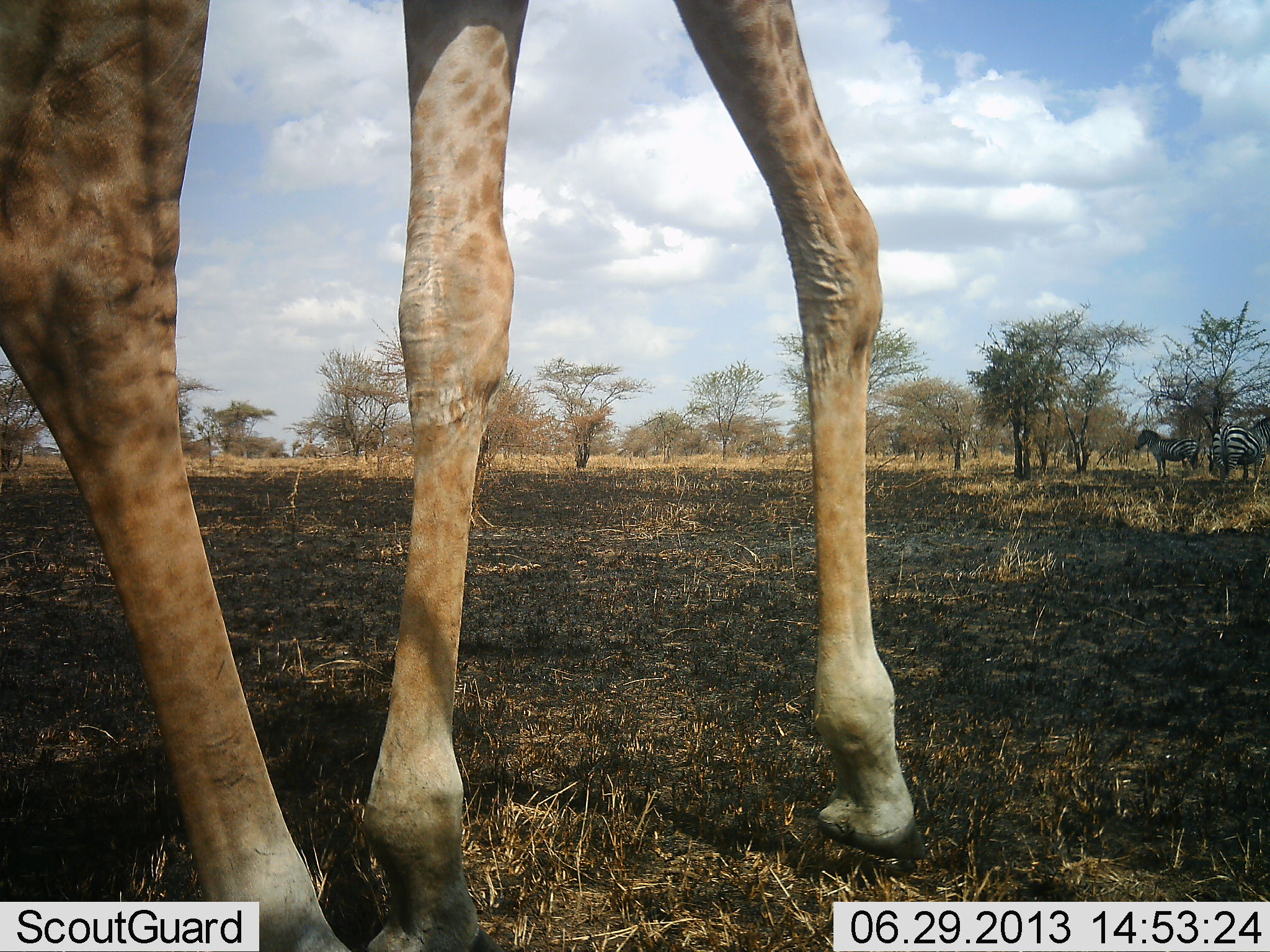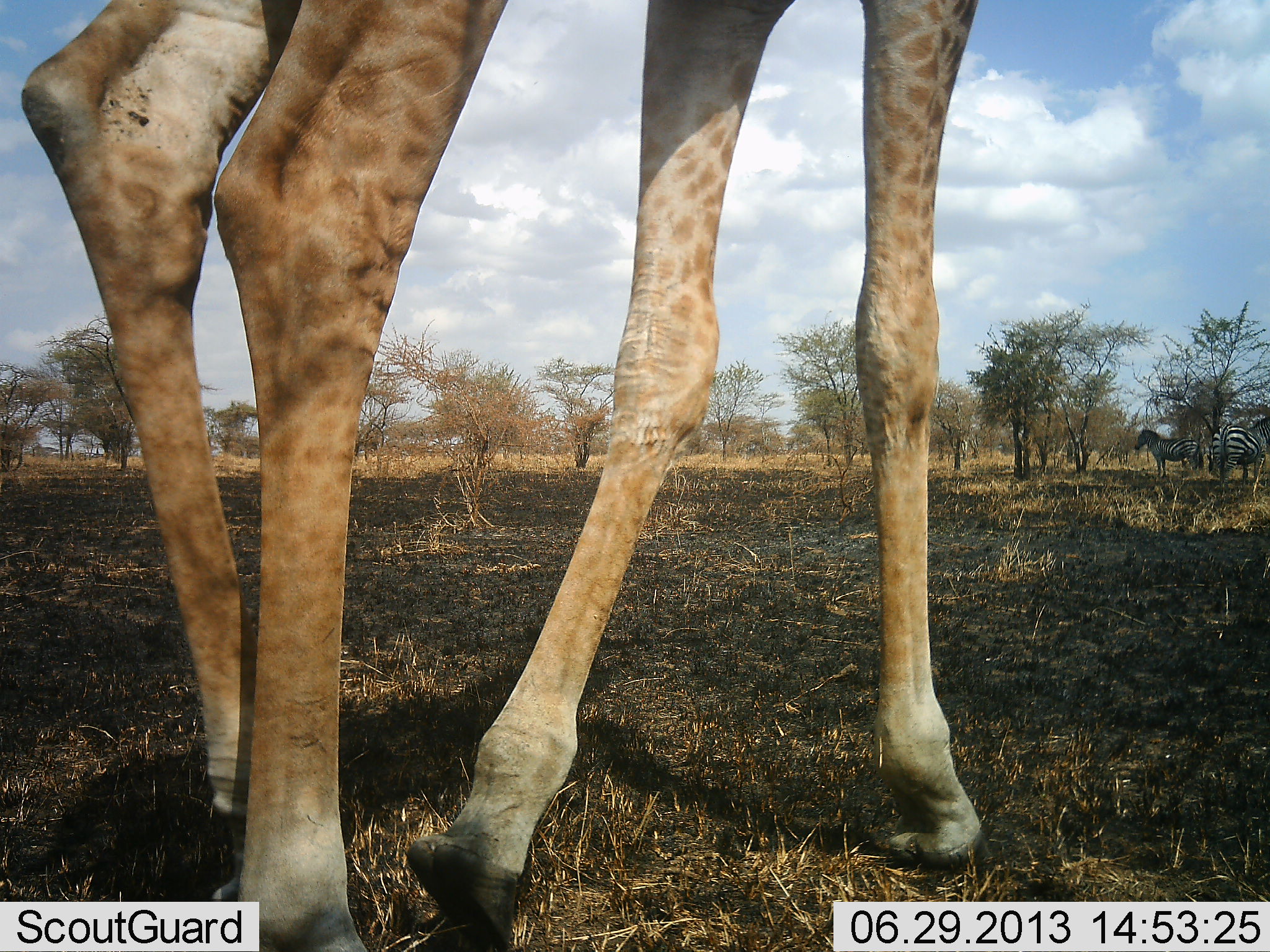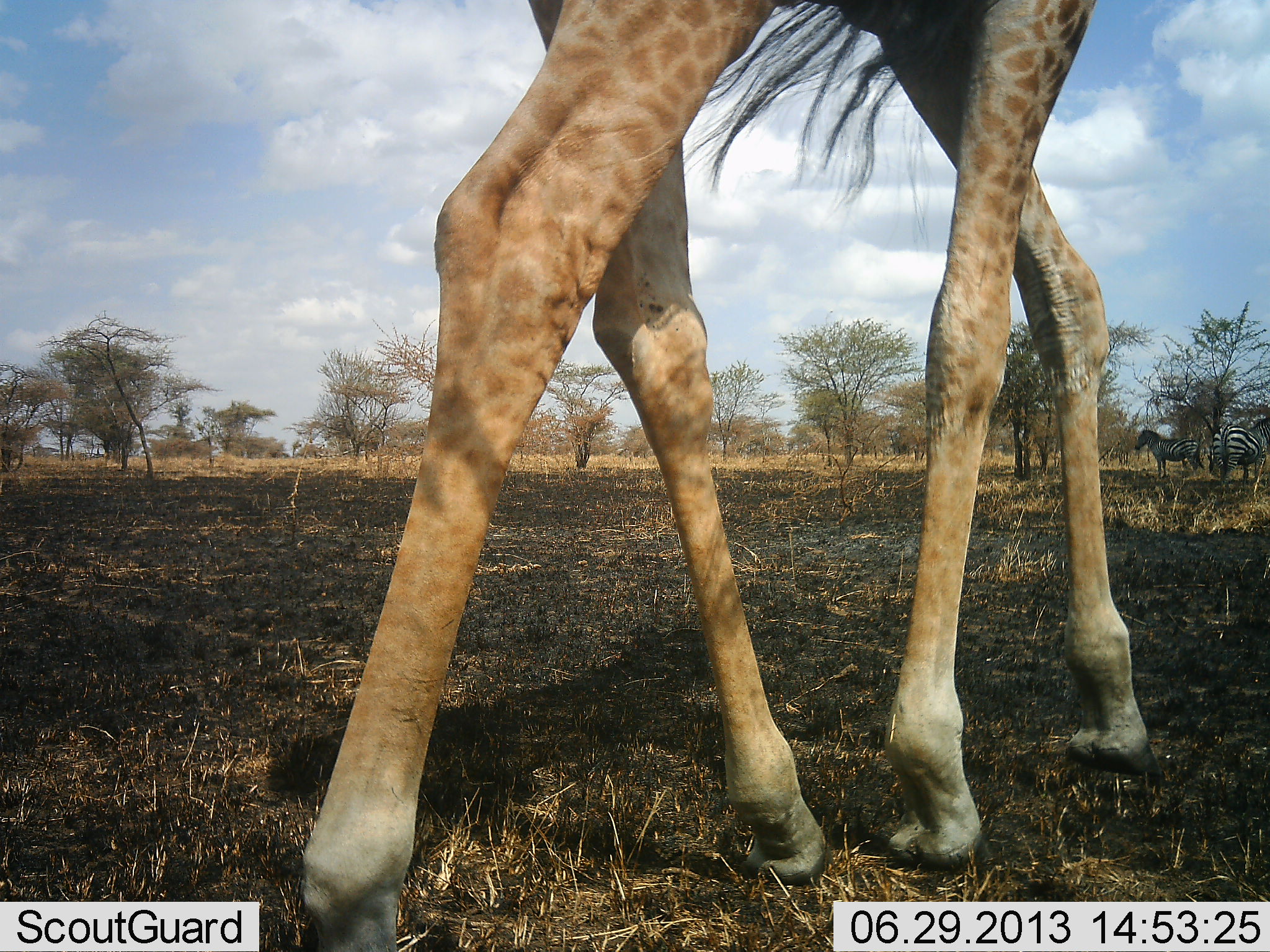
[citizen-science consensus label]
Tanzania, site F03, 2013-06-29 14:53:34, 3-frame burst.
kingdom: Animalia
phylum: Chordata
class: Mammalia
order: Artiodactyla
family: Giraffidae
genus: Giraffa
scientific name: Giraffa camelopardalis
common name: giraffe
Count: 1.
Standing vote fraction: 17%.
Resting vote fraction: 0%.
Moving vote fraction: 88%.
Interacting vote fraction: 0%.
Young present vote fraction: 0%.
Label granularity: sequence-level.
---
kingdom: Animalia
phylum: Chordata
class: Mammalia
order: Perissodactyla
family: Equidae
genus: Equus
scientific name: Equus quagga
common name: plains zebra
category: zebra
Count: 2.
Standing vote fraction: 100%.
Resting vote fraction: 0%.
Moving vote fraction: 0%.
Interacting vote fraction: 0%.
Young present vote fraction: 0%.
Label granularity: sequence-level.